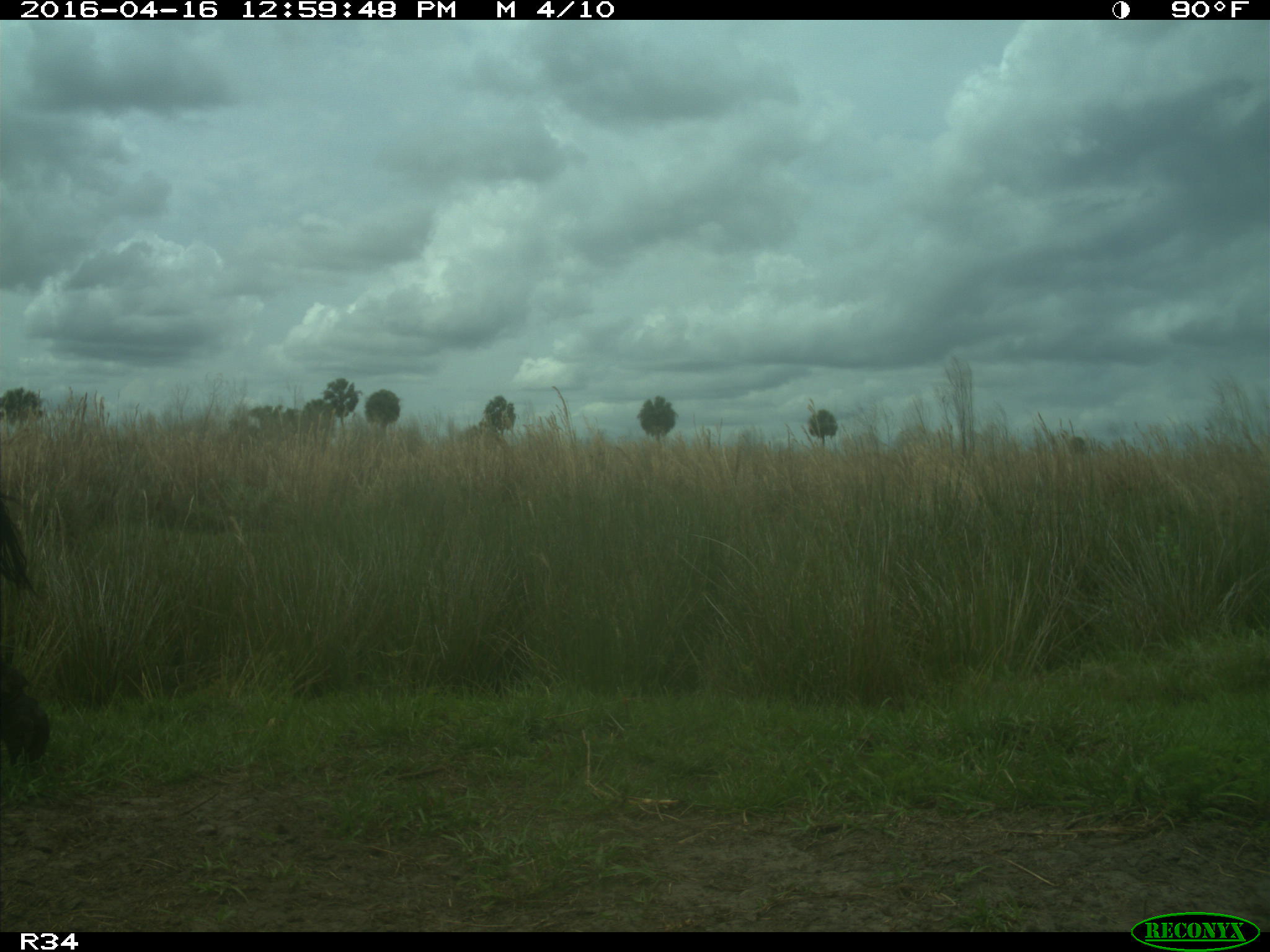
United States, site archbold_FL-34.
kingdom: Animalia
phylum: Chordata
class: Mammalia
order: Artiodactyla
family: Bovidae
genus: Bos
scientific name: Bos taurus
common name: domestic cow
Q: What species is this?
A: Bos taurus (domestic cow).